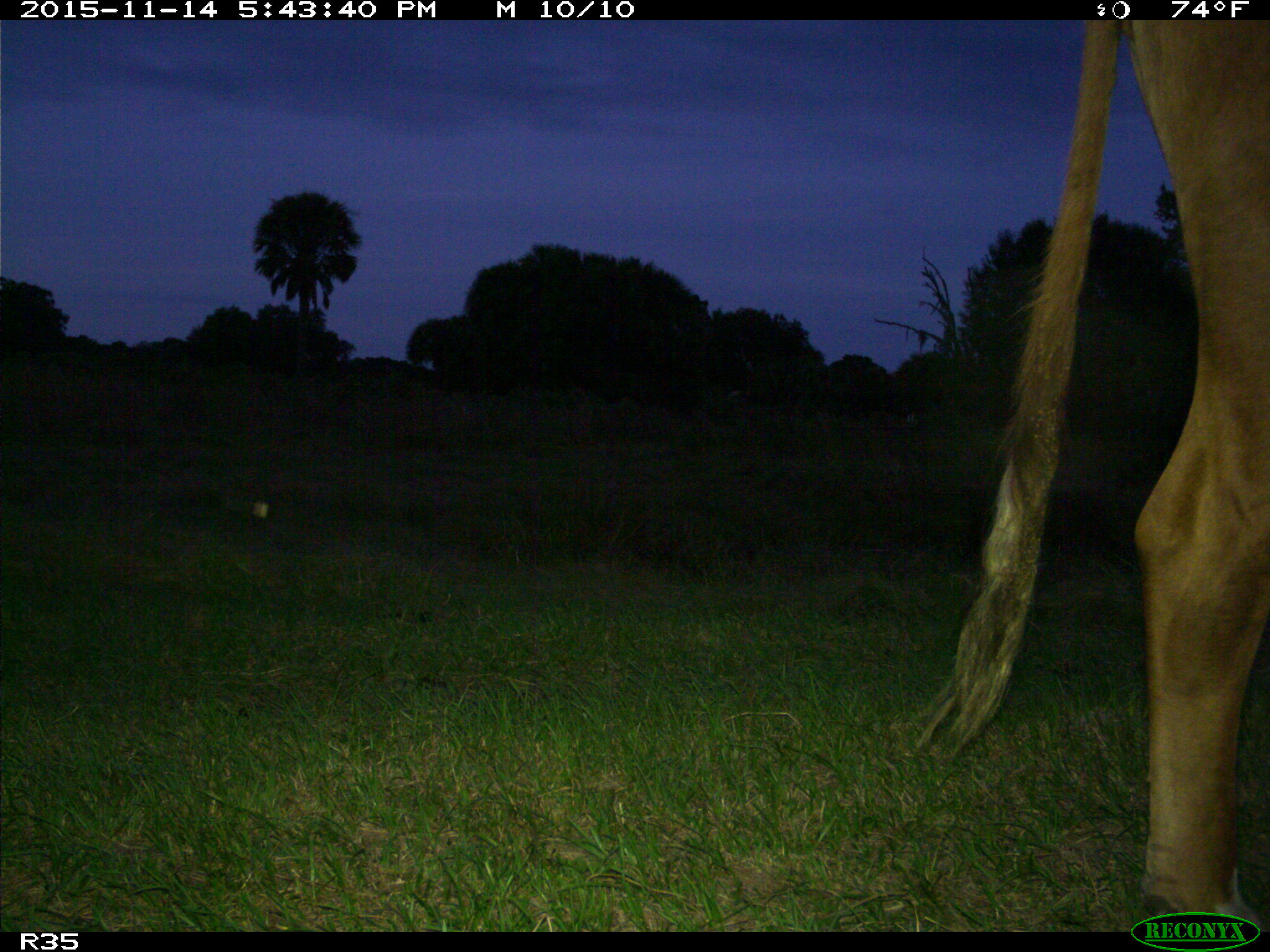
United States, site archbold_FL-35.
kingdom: Animalia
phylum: Chordata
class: Mammalia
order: Artiodactyla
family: Bovidae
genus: Bos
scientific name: Bos taurus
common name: domestic cow